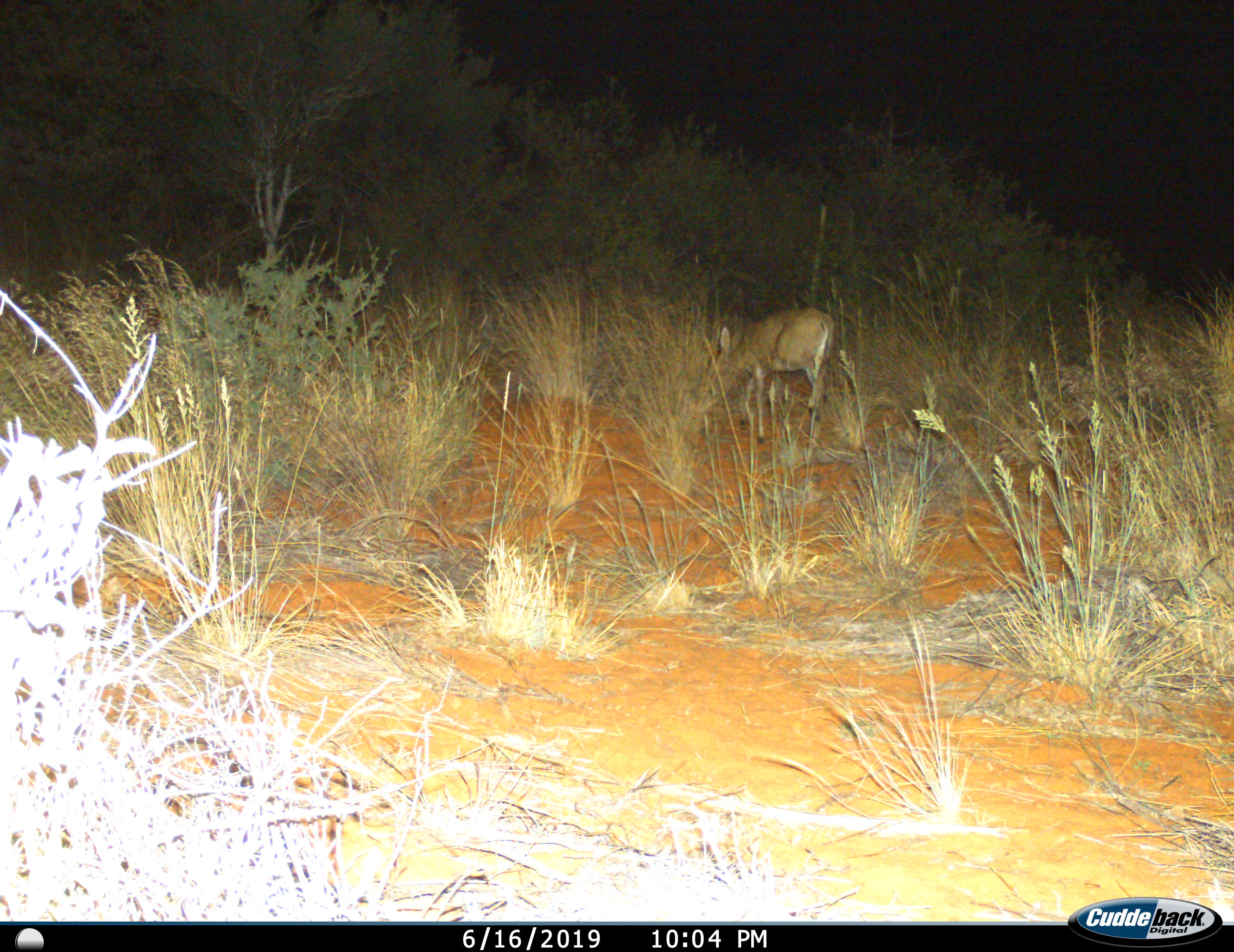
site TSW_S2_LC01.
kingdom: Animalia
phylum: Chordata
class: Mammalia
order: Artiodactyla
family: Bovidae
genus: Sylvicapra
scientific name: Sylvicapra grimmia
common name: common duiker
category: duikercommongrey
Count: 1.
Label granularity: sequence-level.